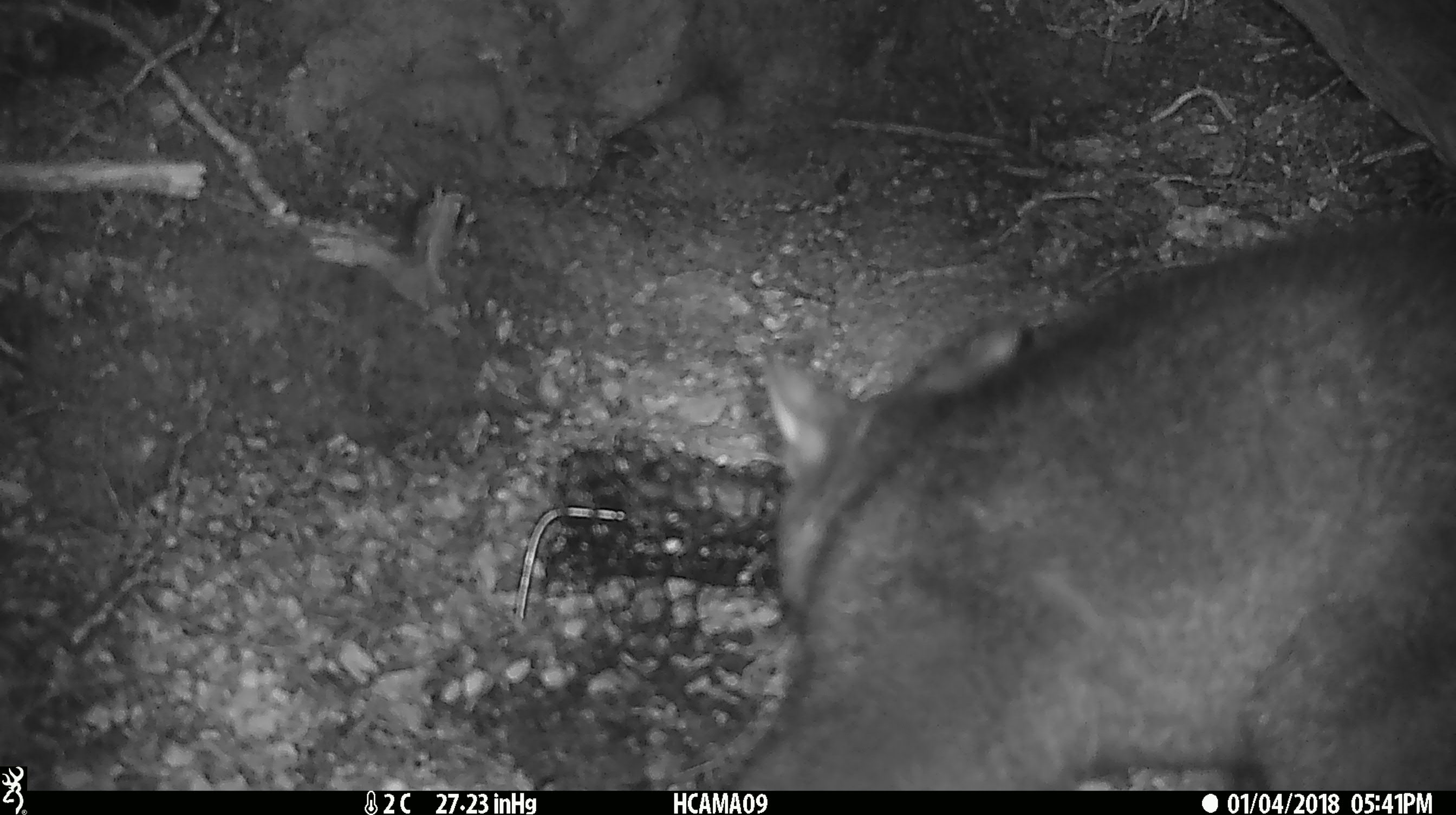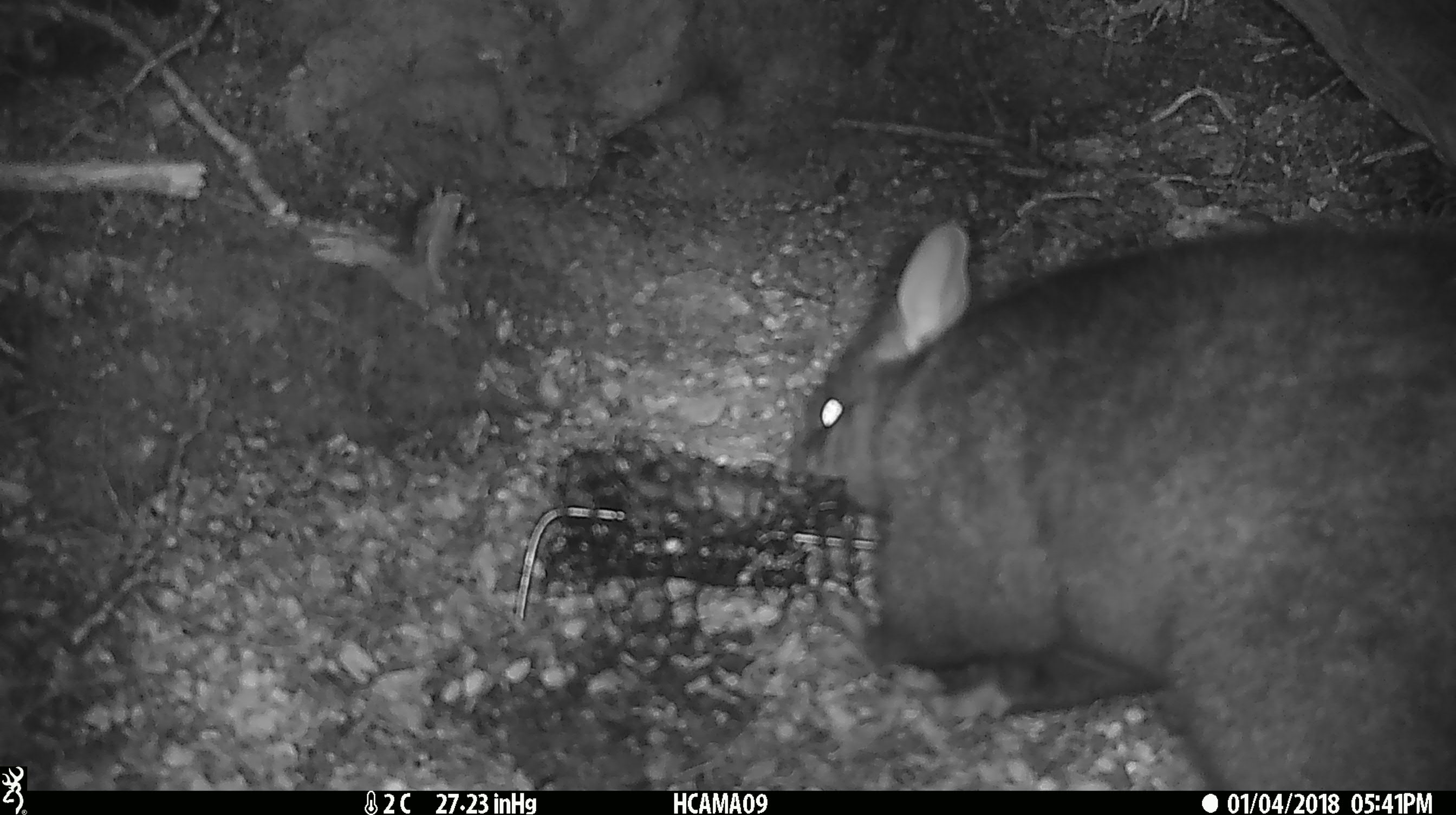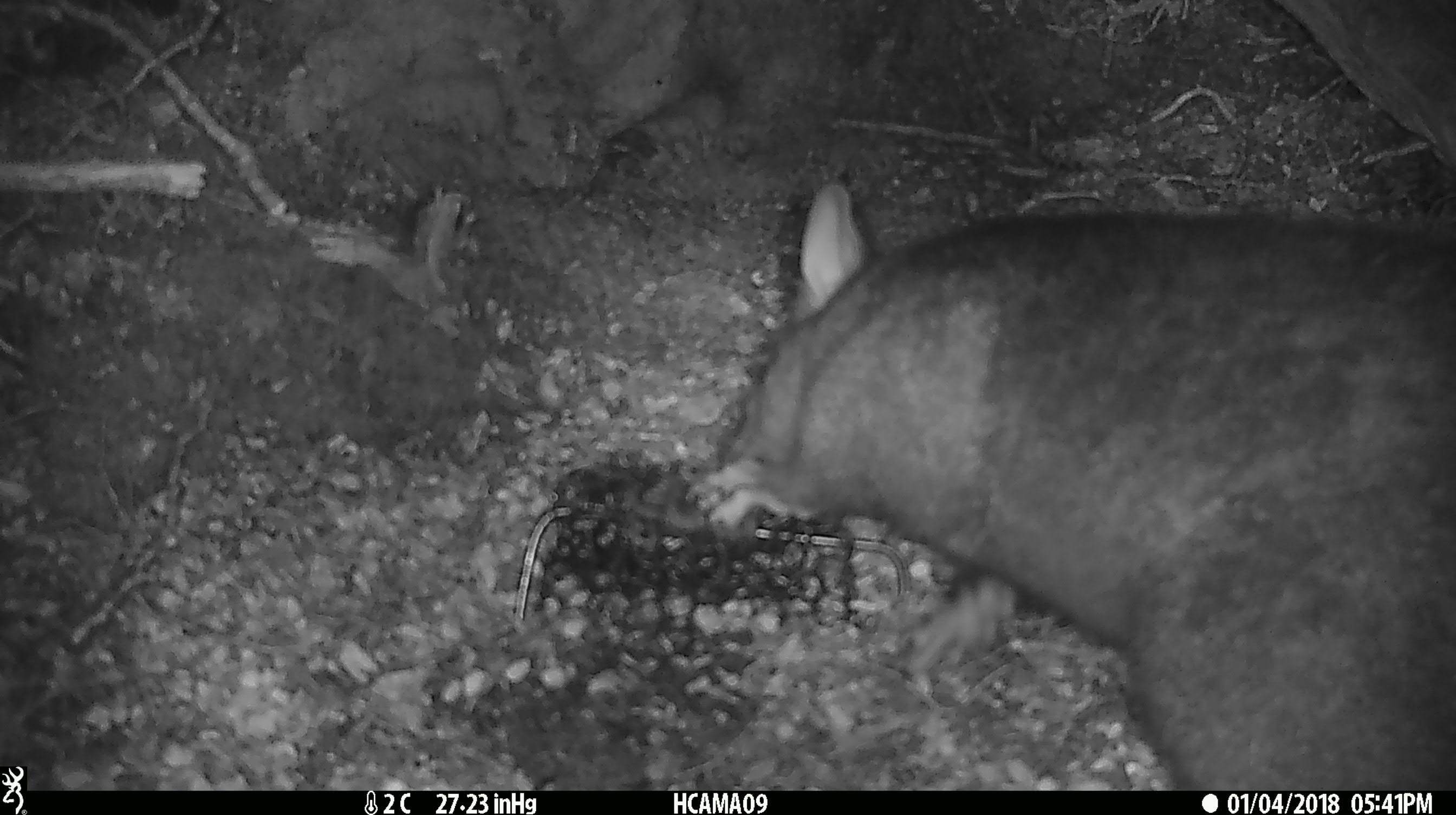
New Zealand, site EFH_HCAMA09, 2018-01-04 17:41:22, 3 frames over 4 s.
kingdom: Animalia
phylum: Chordata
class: Mammalia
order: Diprotodontia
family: Phalangeridae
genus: Trichosurus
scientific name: Trichosurus vulpecula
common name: common brushtail possum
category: possum